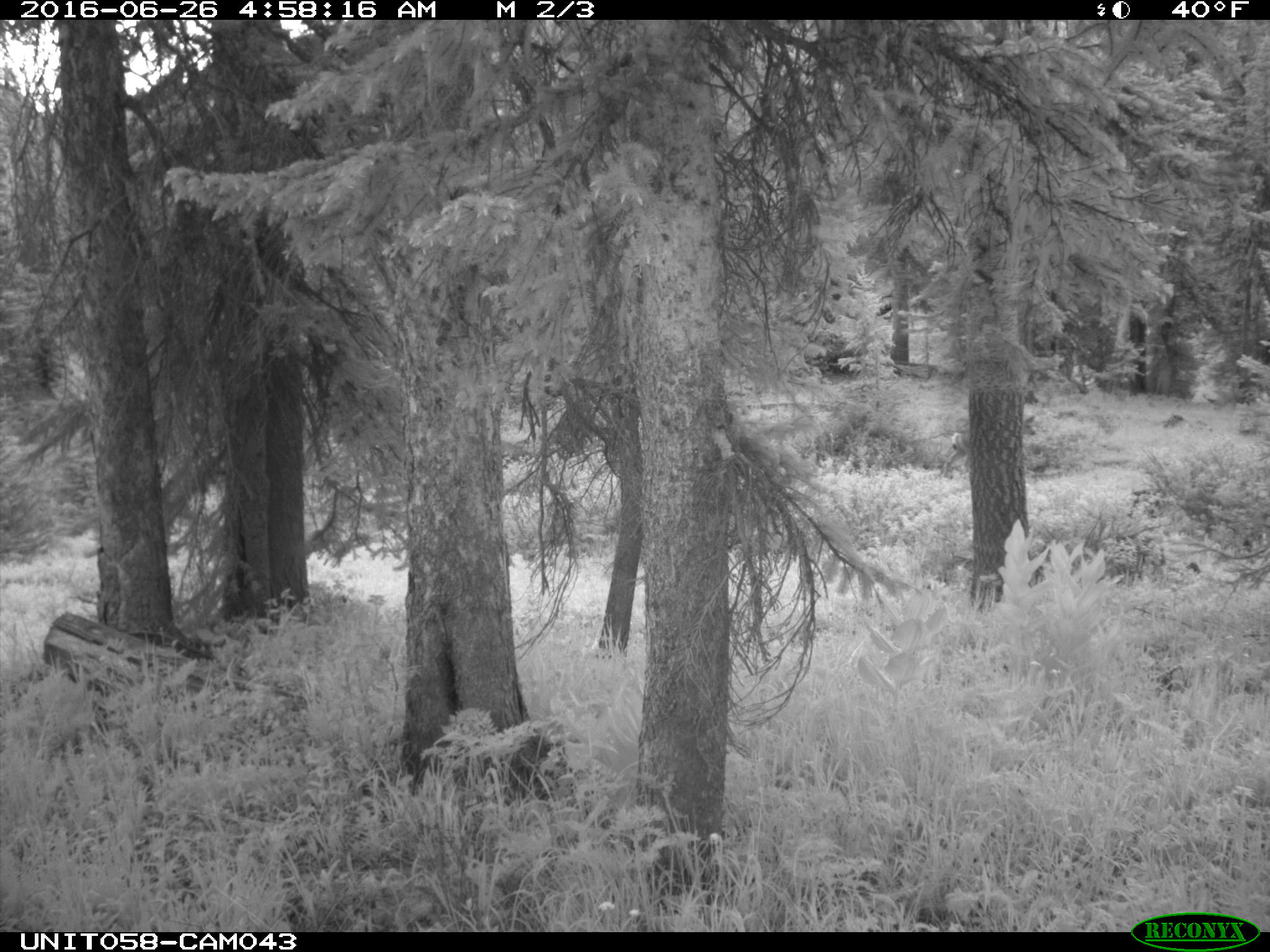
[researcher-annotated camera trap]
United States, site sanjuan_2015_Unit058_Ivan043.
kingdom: Animalia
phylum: Chordata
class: Mammalia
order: Artiodactyla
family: Cervidae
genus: Odocoileus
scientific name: Odocoileus hemionus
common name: mule deer